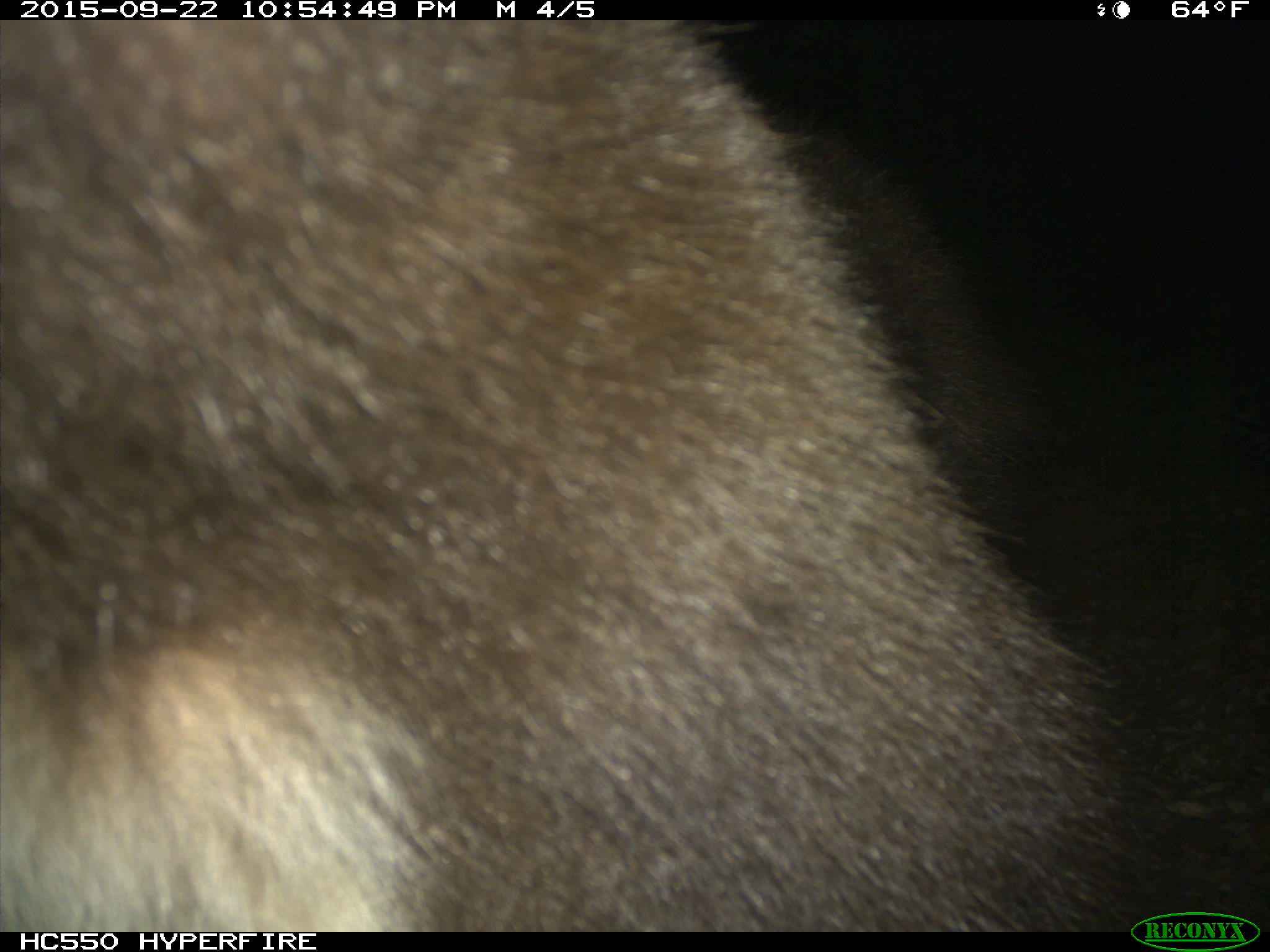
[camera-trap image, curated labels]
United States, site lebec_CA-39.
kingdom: Animalia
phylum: Chordata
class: Mammalia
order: Carnivora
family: Ursidae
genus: Ursus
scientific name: Ursus americanus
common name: american black bear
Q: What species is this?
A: Ursus americanus (american black bear).